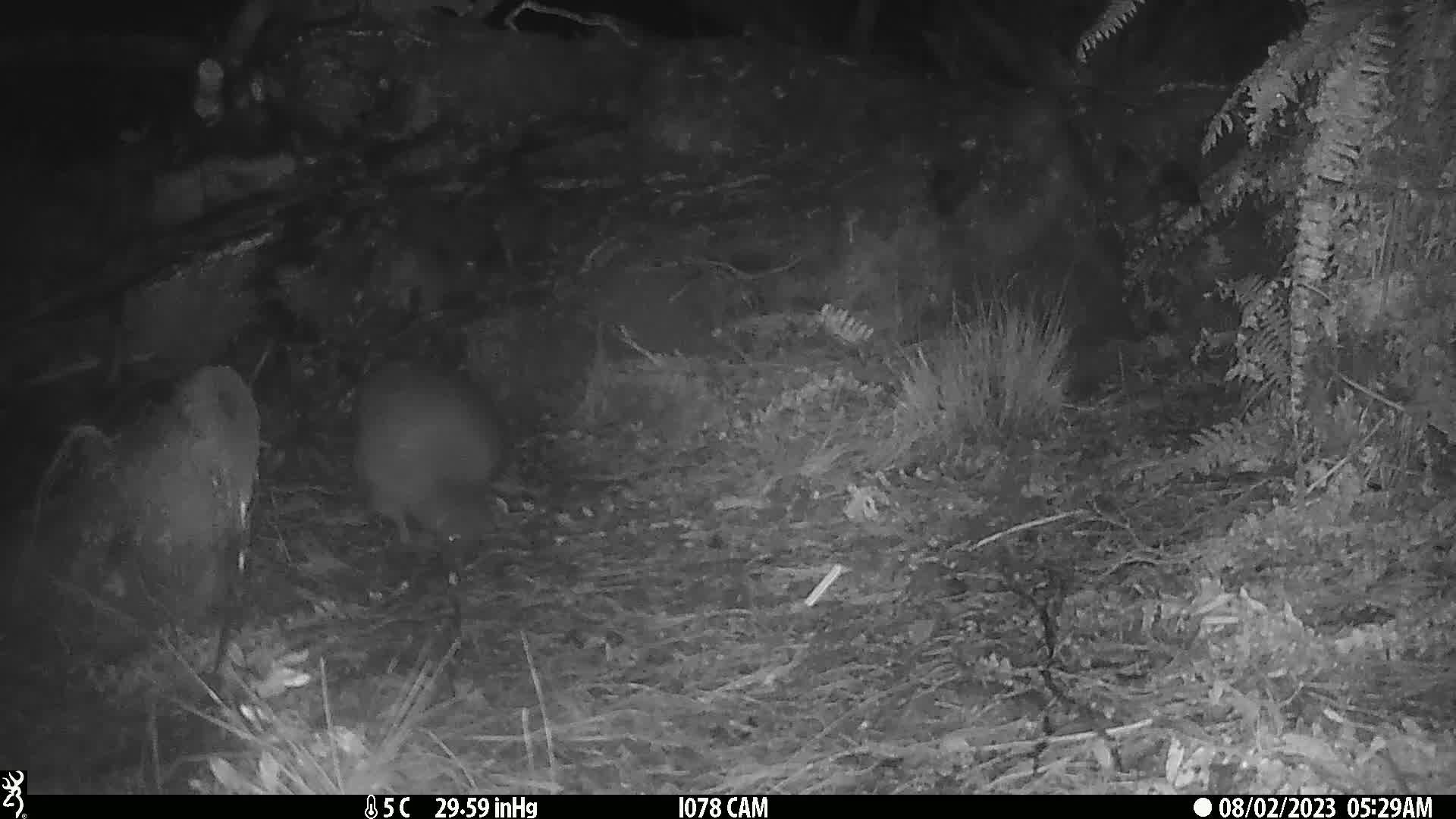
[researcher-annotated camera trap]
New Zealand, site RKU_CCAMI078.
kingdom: Animalia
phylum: Chordata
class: Aves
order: Apterygiformes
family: Apterygidae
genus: Apteryx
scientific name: Apteryx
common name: kiwi